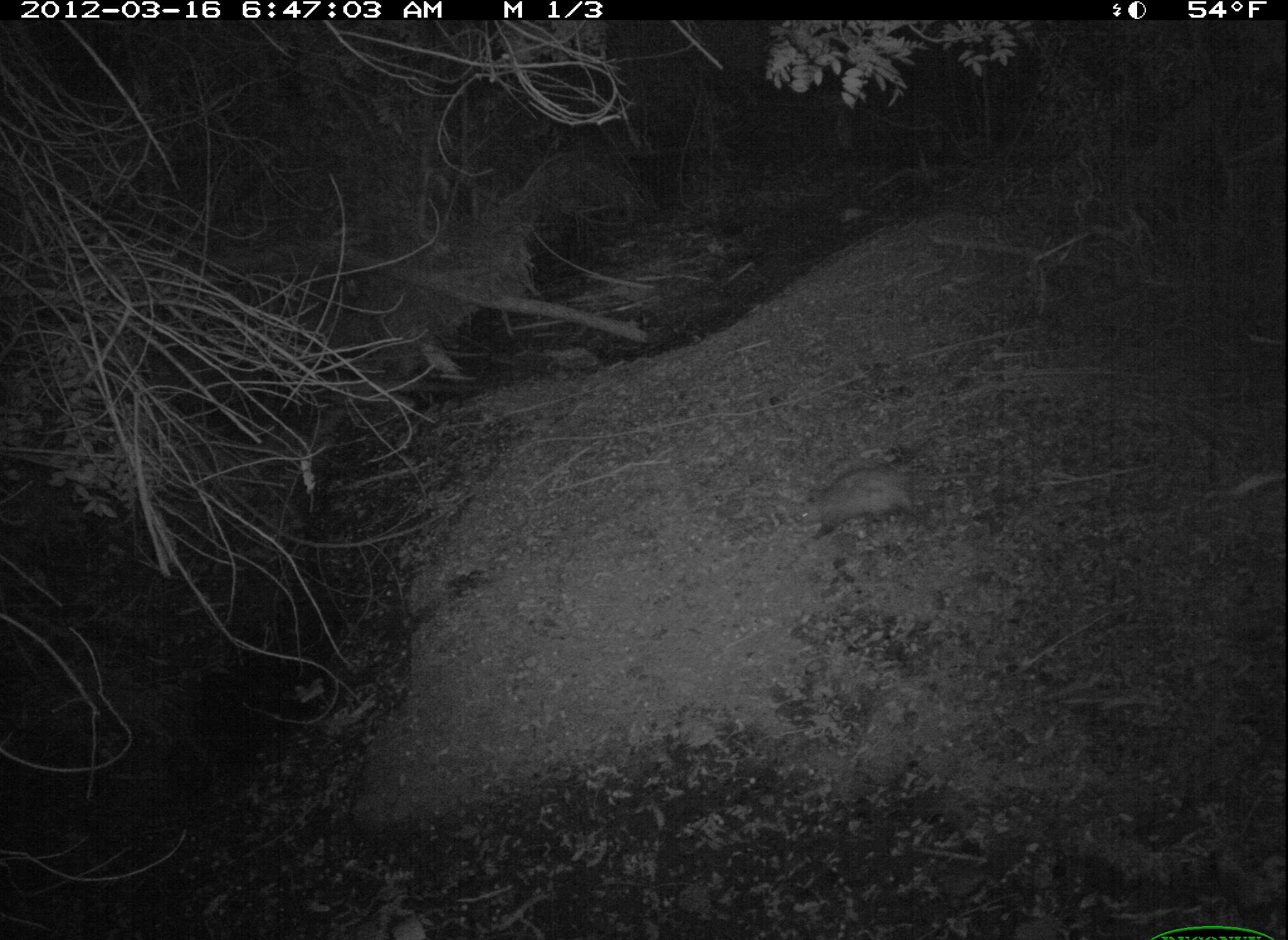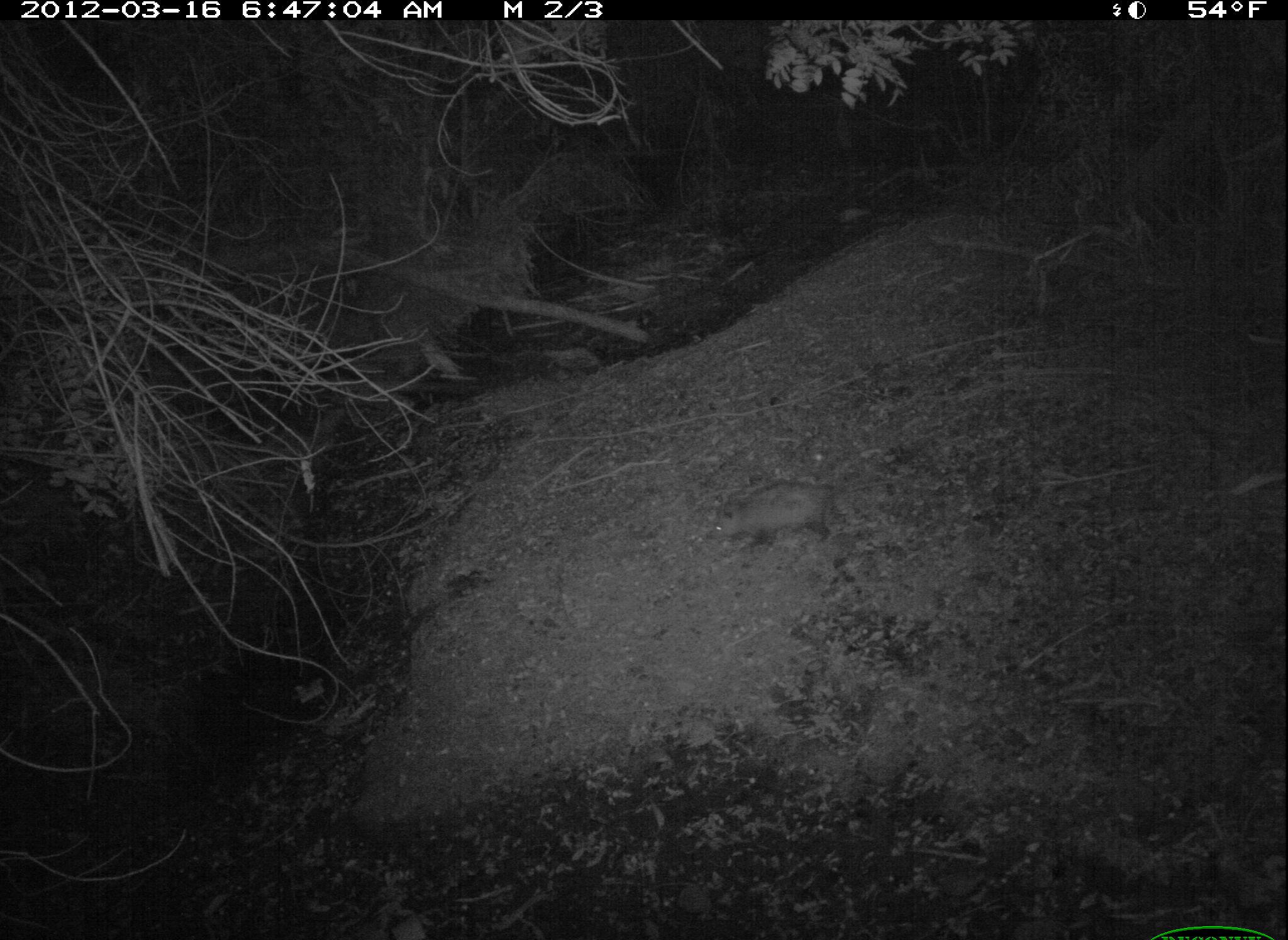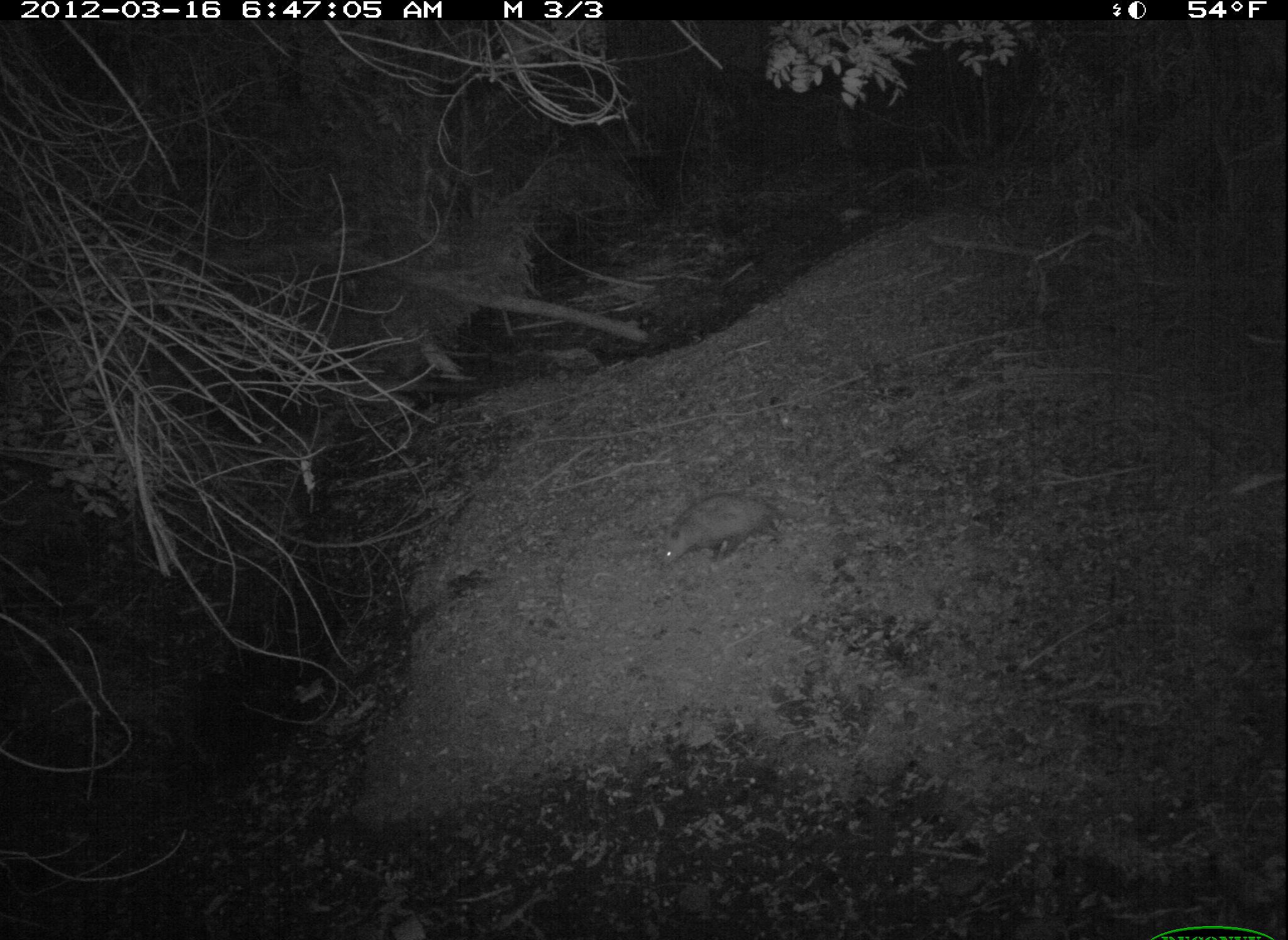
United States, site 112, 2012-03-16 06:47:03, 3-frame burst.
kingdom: Animalia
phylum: Chordata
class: Mammalia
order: Didelphimorphia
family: Didelphidae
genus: Didelphis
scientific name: Didelphis virginiana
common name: virginia opossum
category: opossum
Opossum (virginia opossum) (Didelphis virginiana).